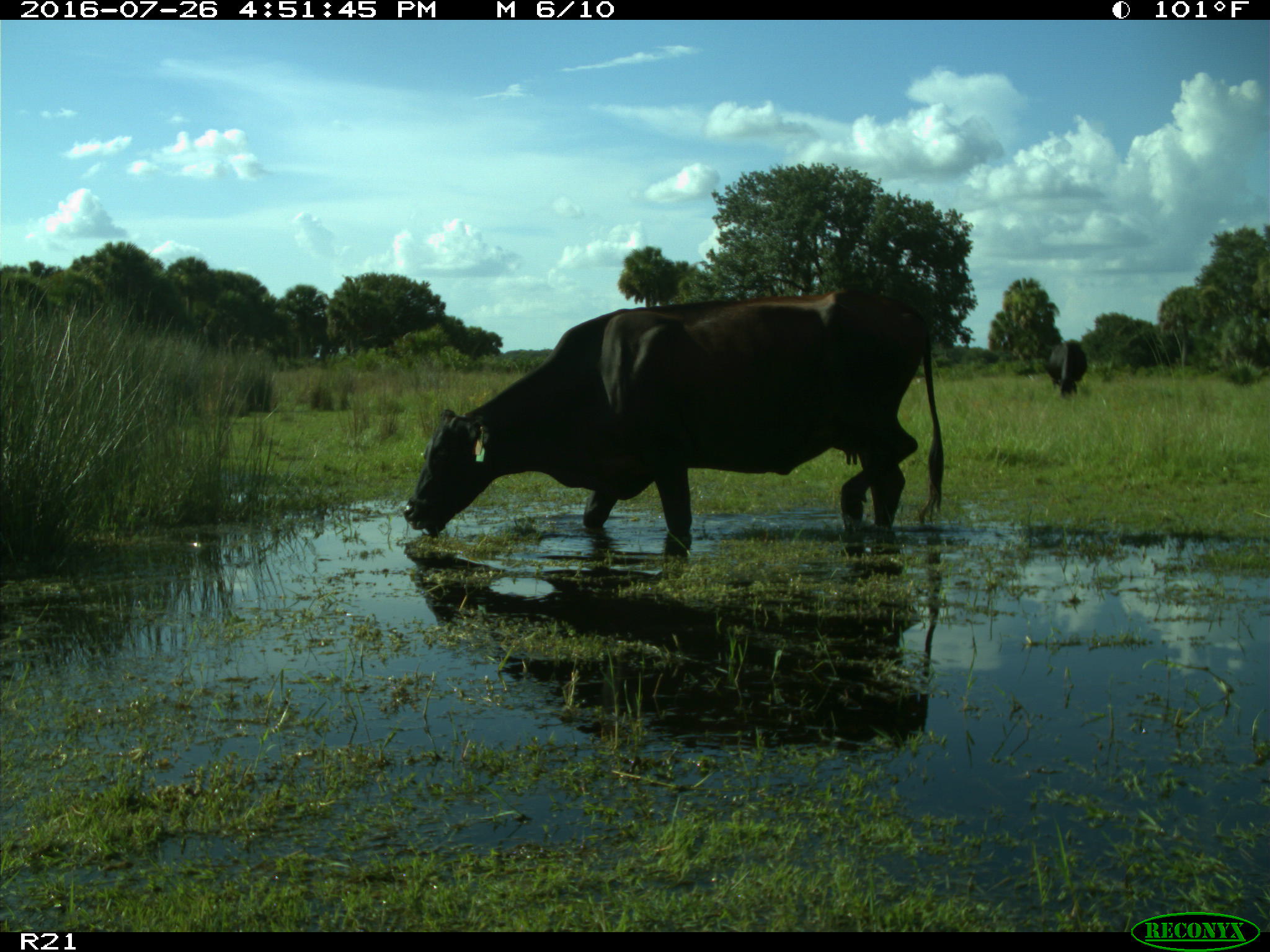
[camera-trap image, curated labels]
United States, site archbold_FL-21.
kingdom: Animalia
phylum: Chordata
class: Mammalia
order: Artiodactyla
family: Bovidae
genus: Bos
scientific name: Bos taurus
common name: domestic cow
Bos taurus (domestic cow).